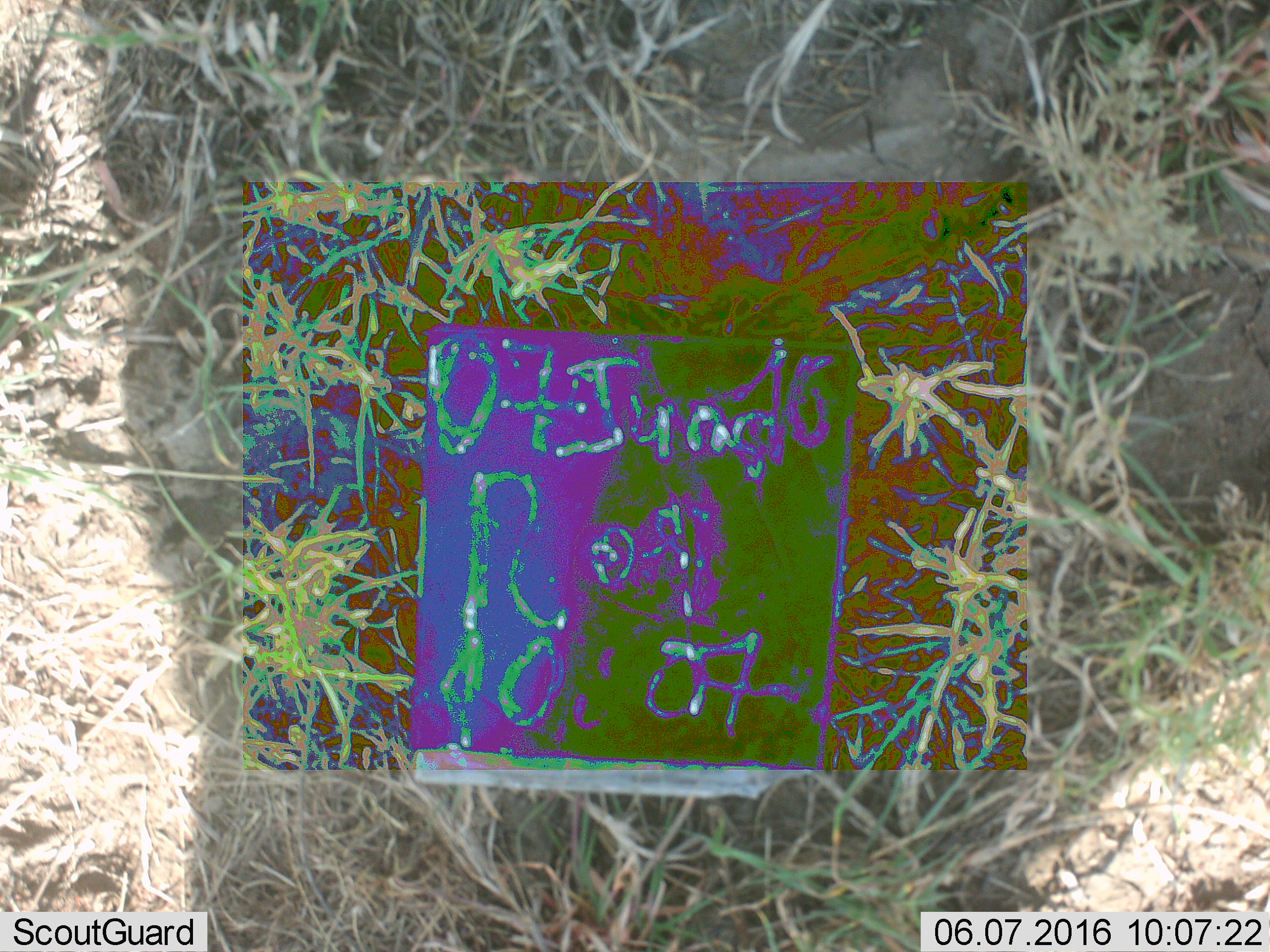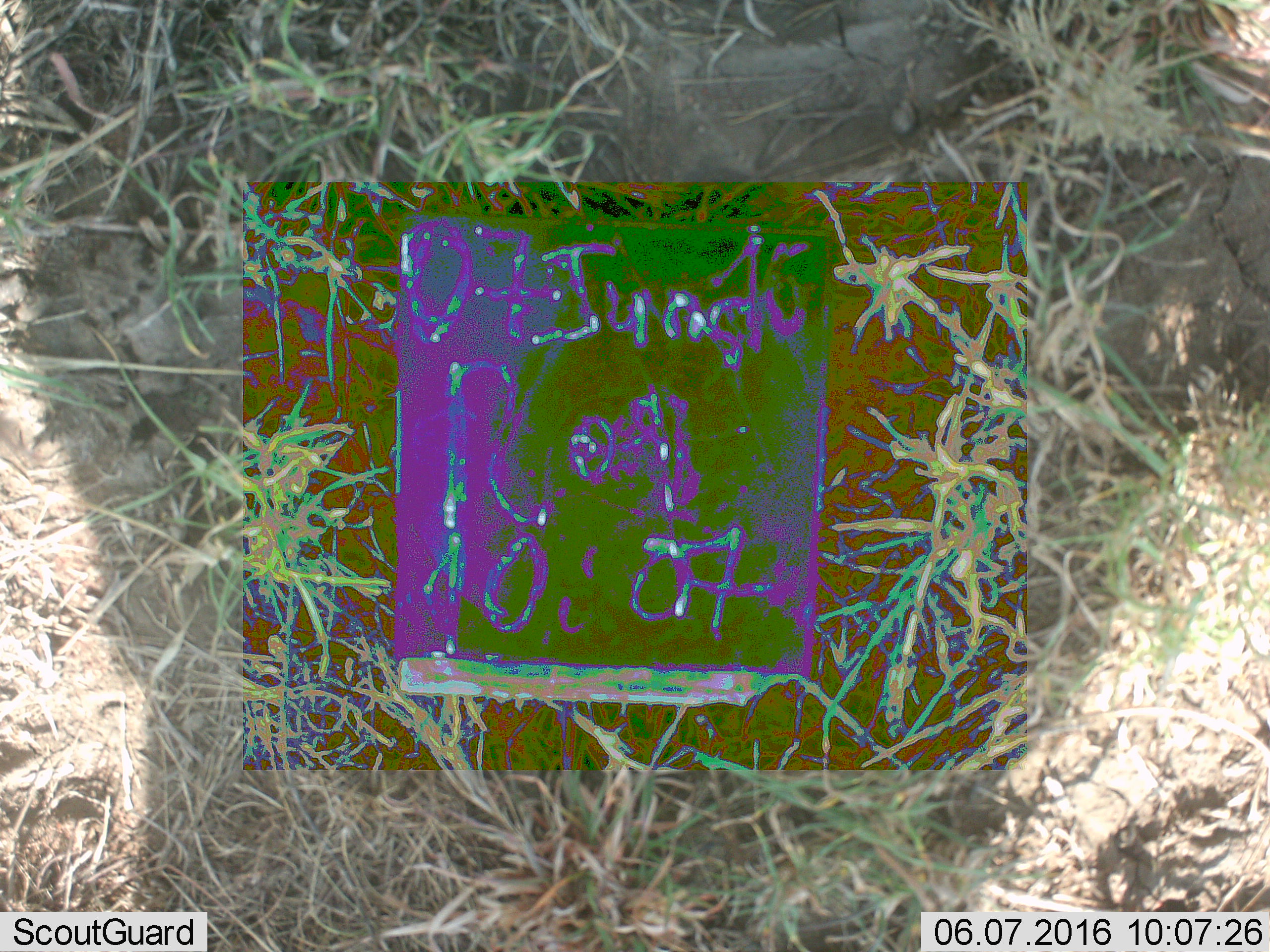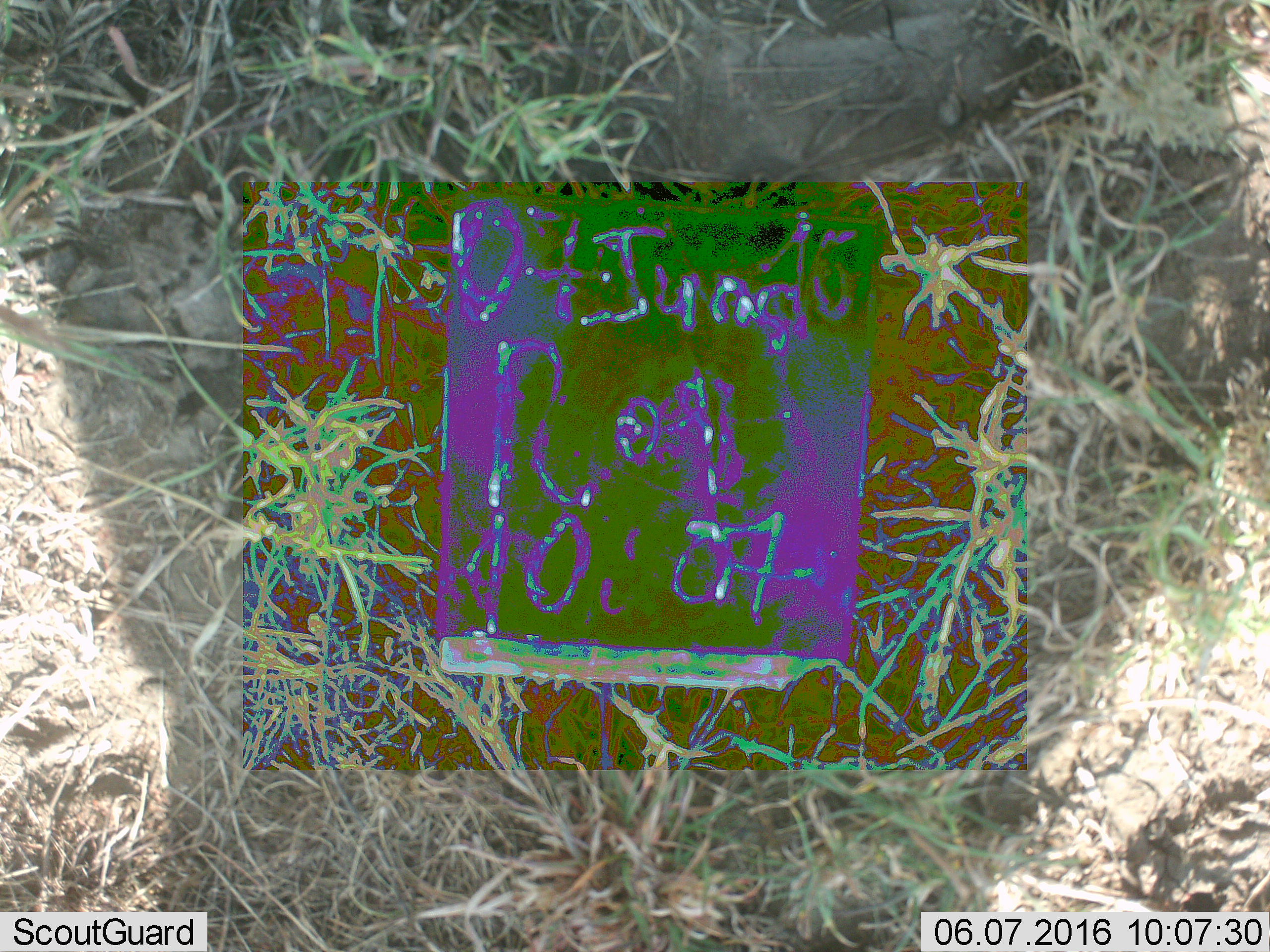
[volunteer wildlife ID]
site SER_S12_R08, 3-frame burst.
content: unidentified animal